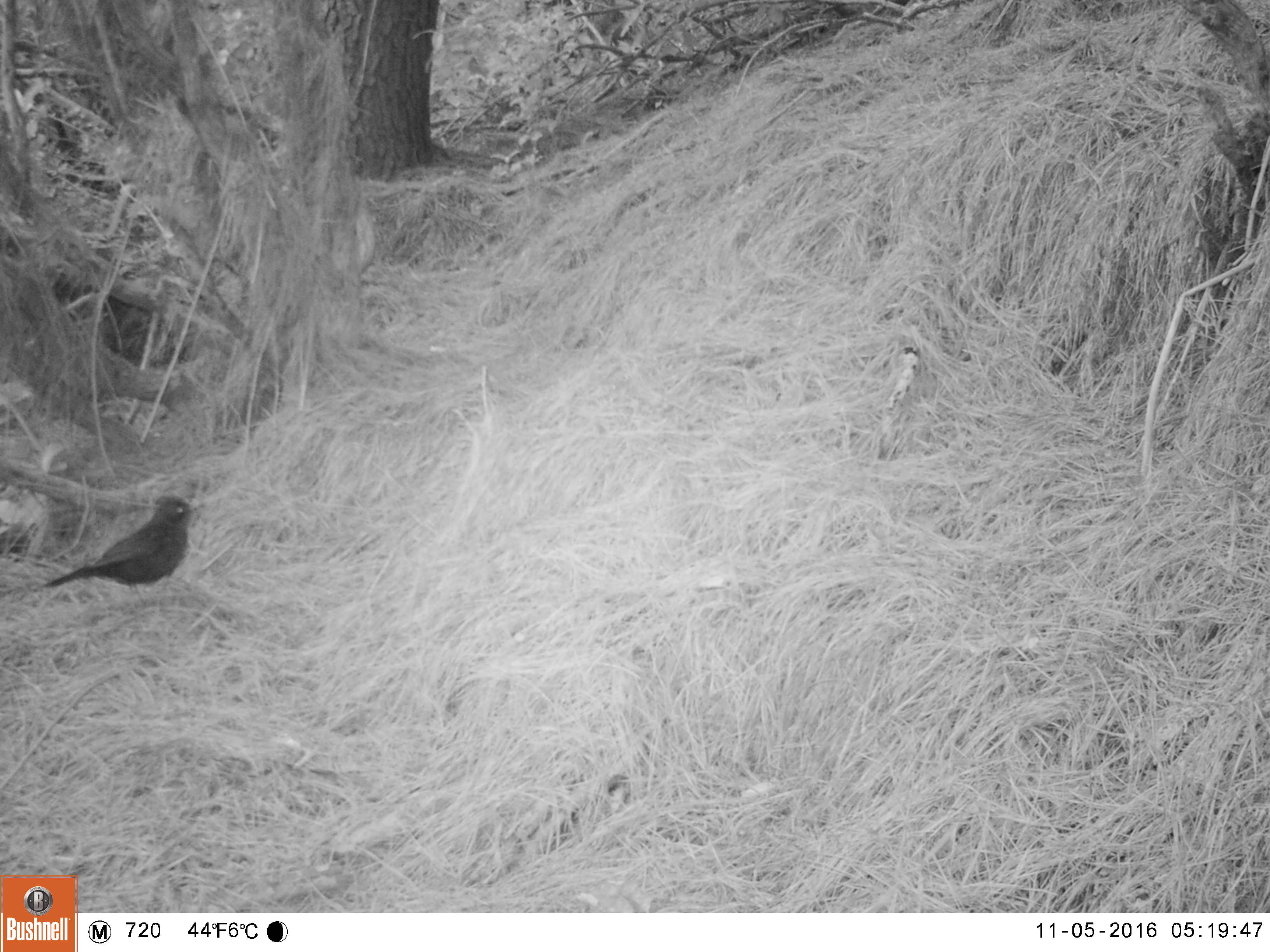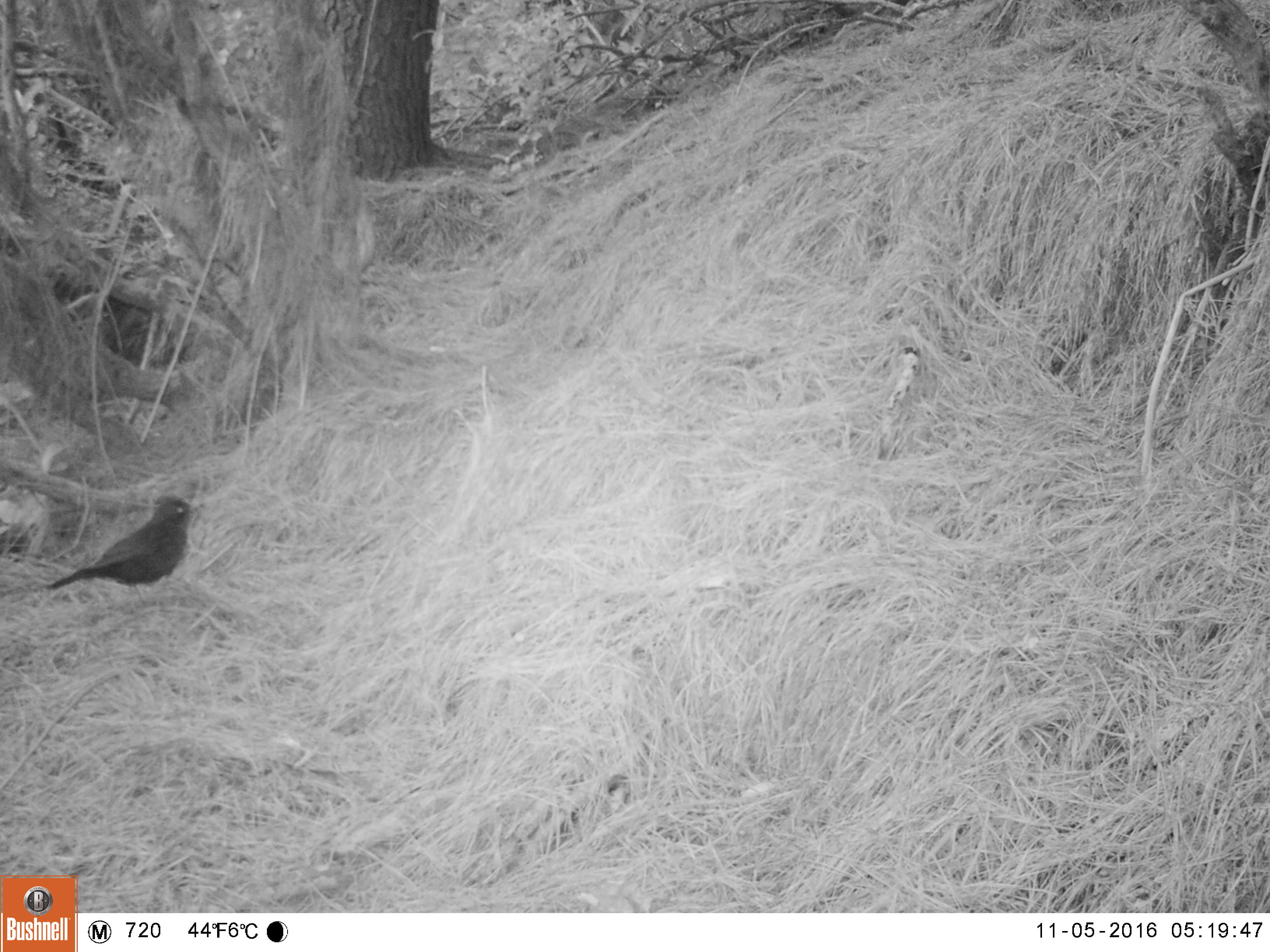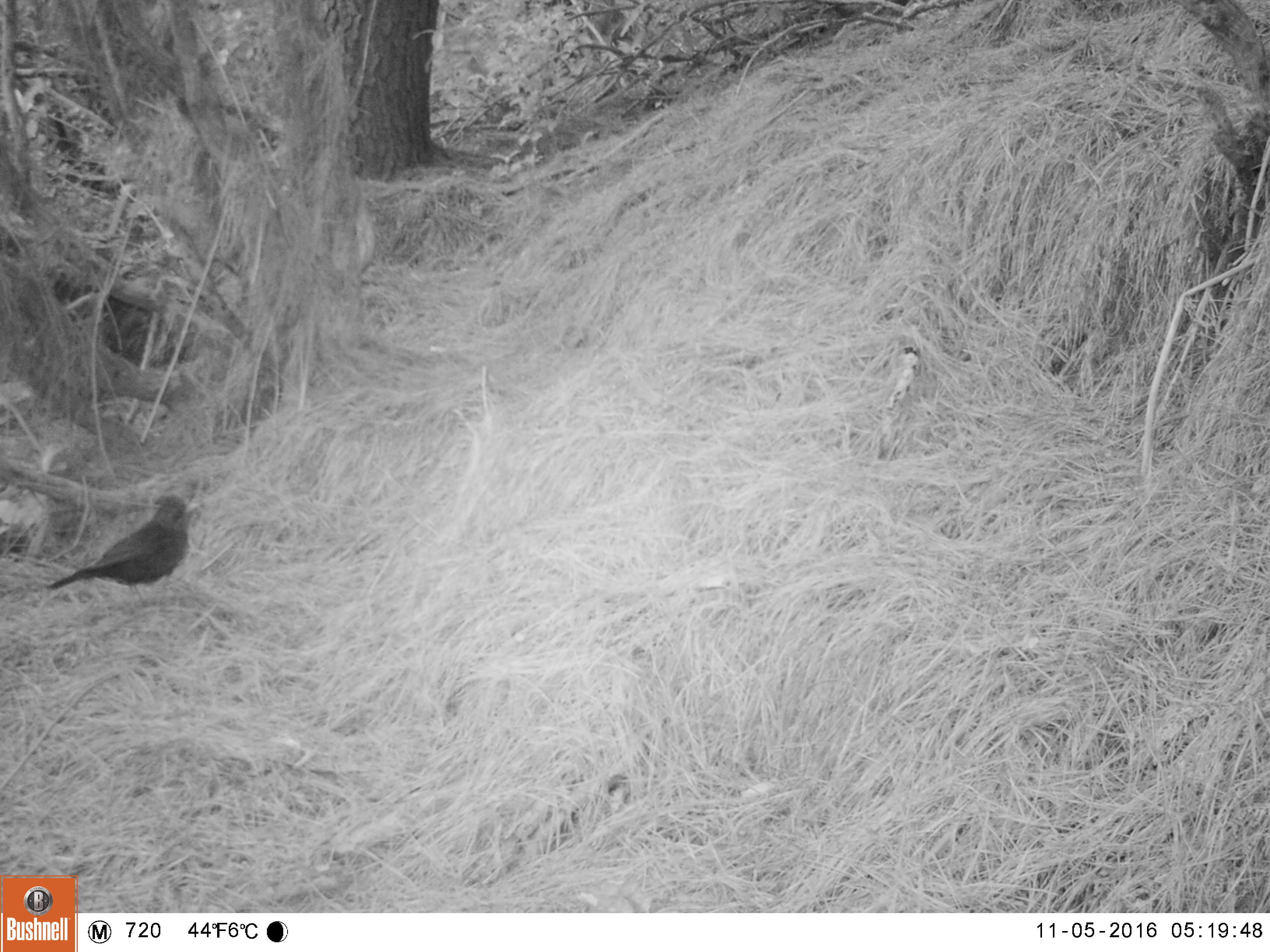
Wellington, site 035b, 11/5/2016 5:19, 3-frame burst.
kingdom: Animalia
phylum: Chordata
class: Aves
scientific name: Aves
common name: bird